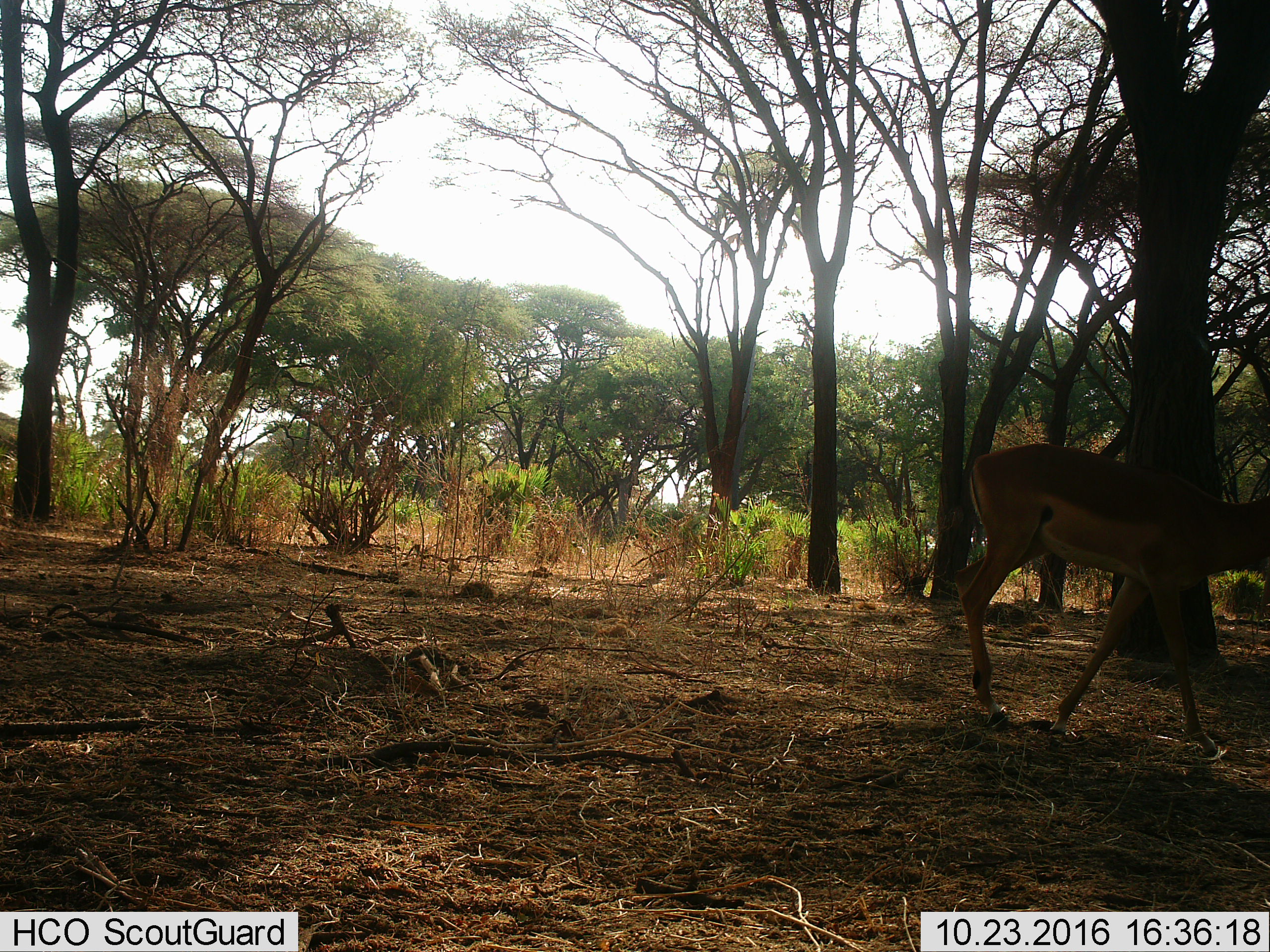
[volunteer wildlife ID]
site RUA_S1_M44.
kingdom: Animalia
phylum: Chordata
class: Mammalia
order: Artiodactyla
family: Bovidae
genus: Aepyceros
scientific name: Aepyceros melampus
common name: impala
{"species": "impala (Aepyceros melampus)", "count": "1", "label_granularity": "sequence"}